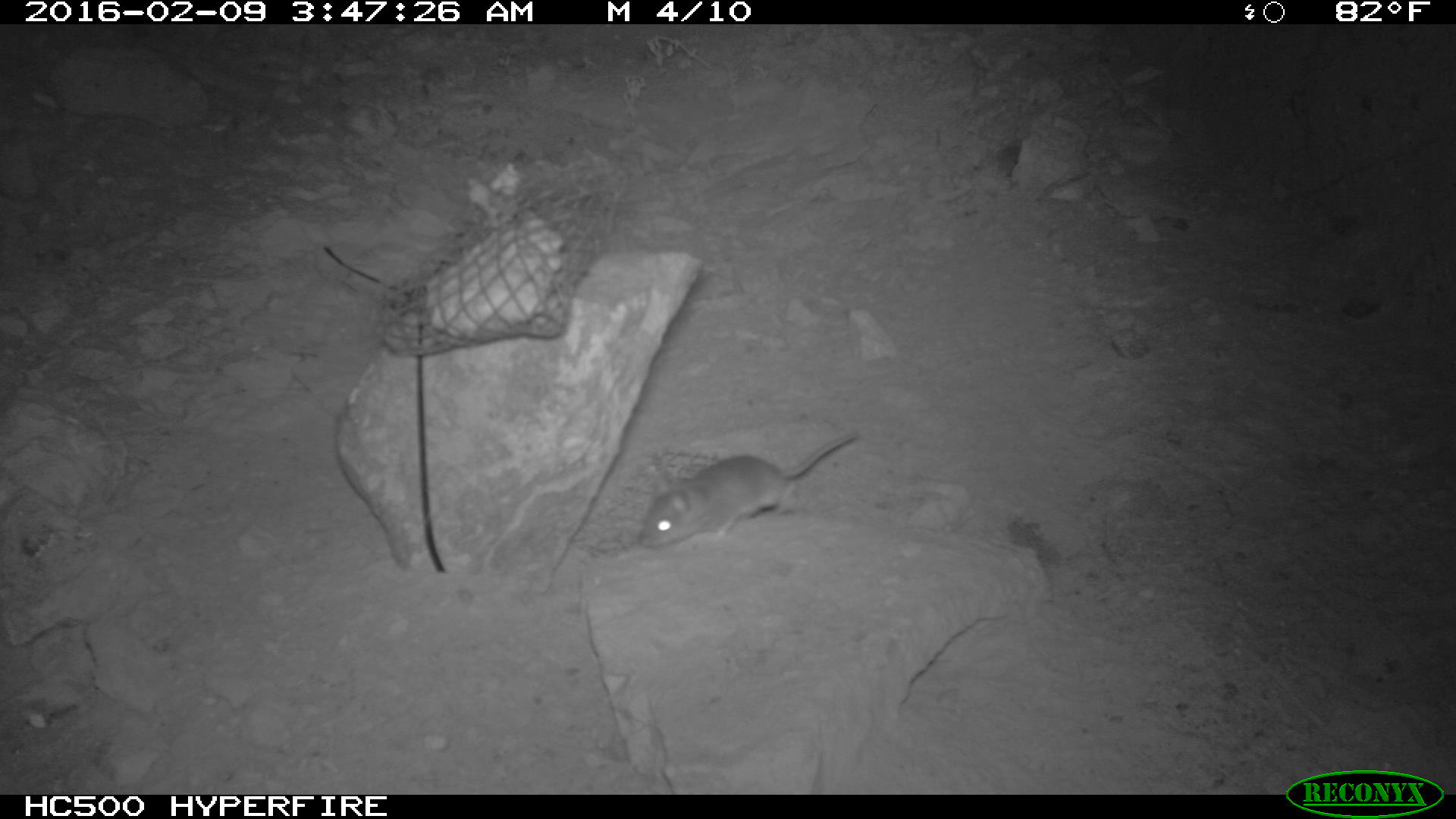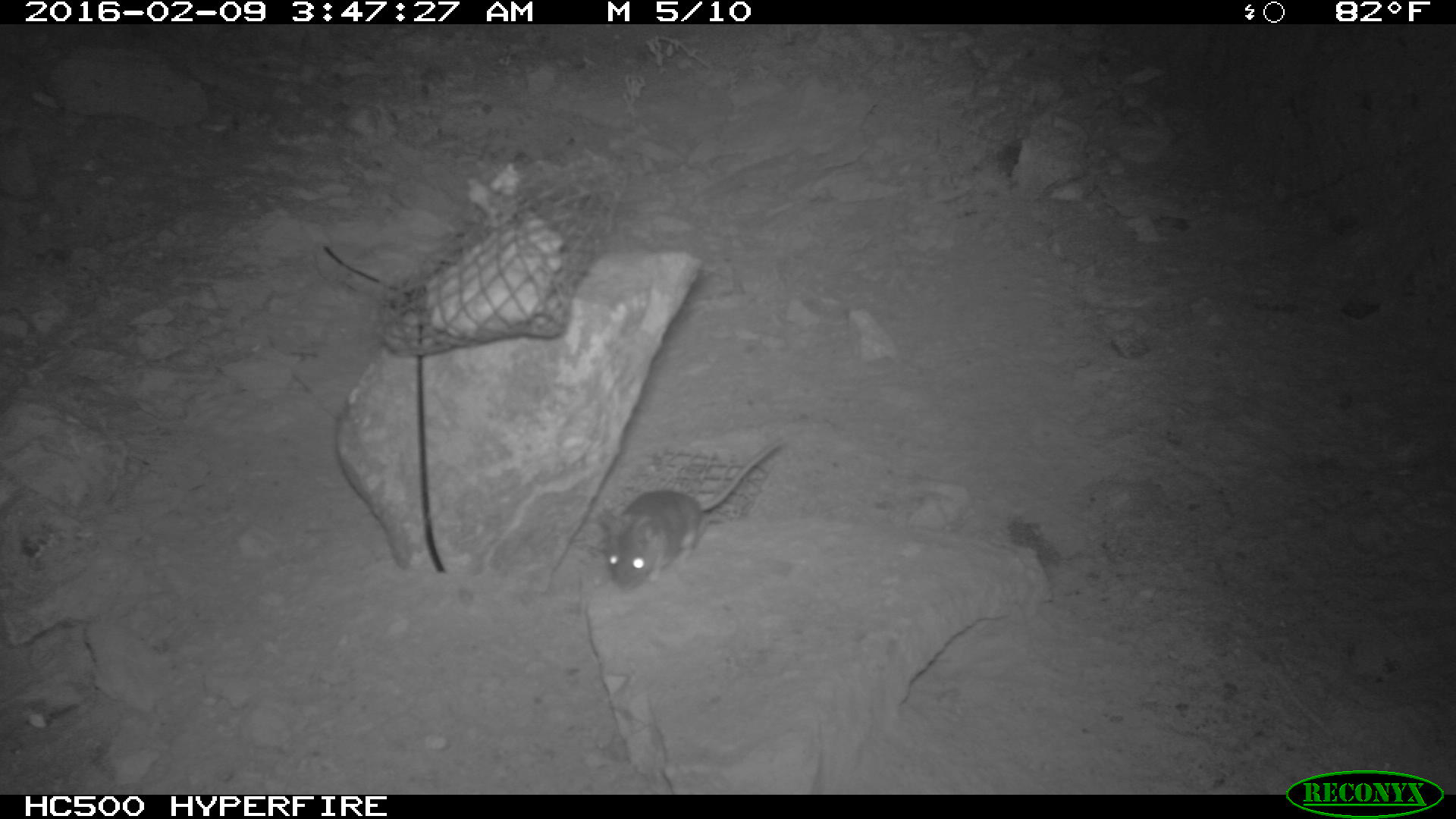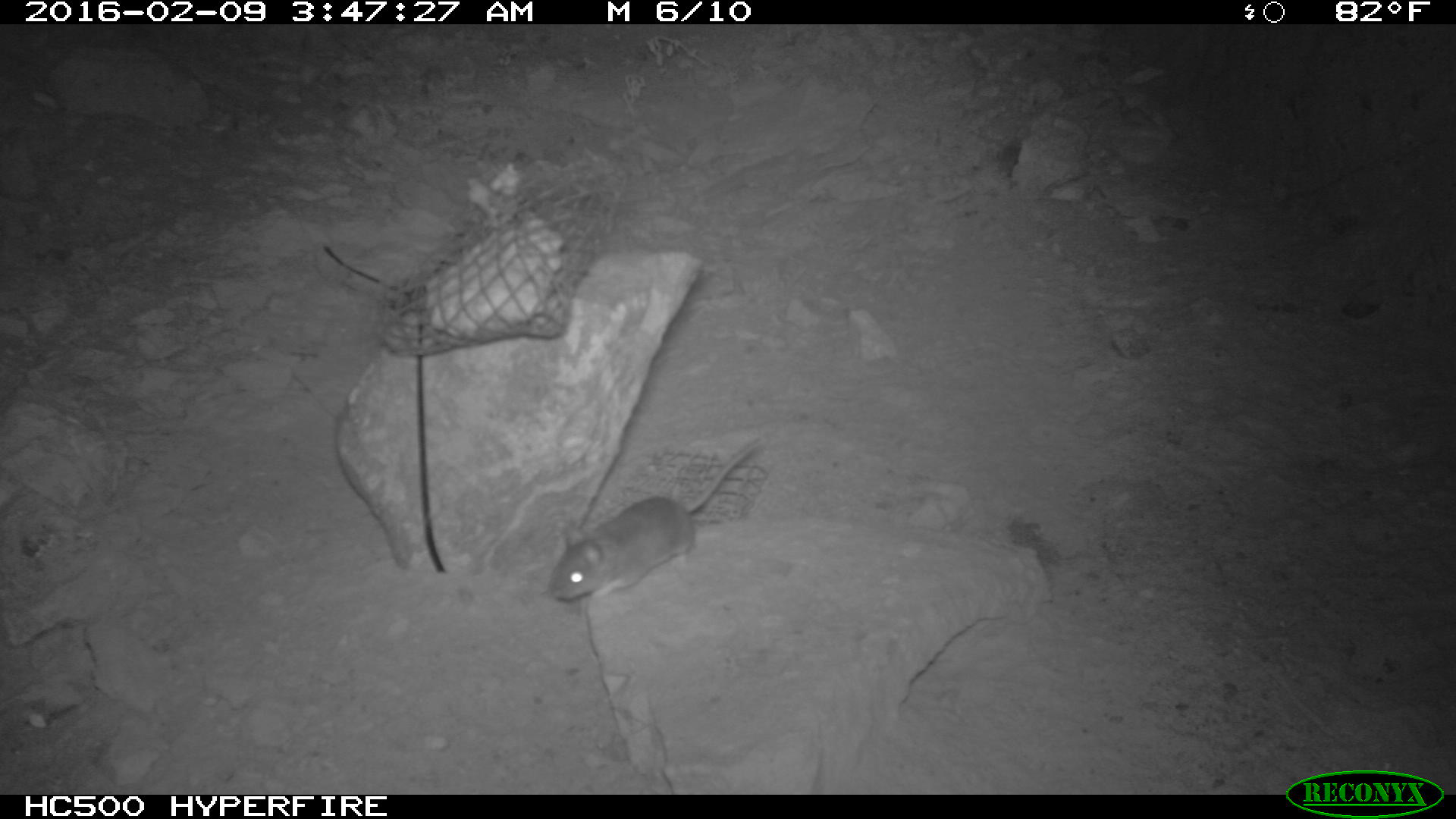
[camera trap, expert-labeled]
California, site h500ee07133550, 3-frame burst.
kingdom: Animalia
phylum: Chordata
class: Mammalia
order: Rodentia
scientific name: Rodentia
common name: rodent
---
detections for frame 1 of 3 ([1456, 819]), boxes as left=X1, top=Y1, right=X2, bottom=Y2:
rodent: left=632, top=431, right=858, bottom=552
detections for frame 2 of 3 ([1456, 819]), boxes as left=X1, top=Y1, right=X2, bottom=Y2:
rodent: left=596, top=438, right=783, bottom=589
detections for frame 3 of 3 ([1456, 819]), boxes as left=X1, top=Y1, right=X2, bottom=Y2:
rodent: left=546, top=439, right=761, bottom=601